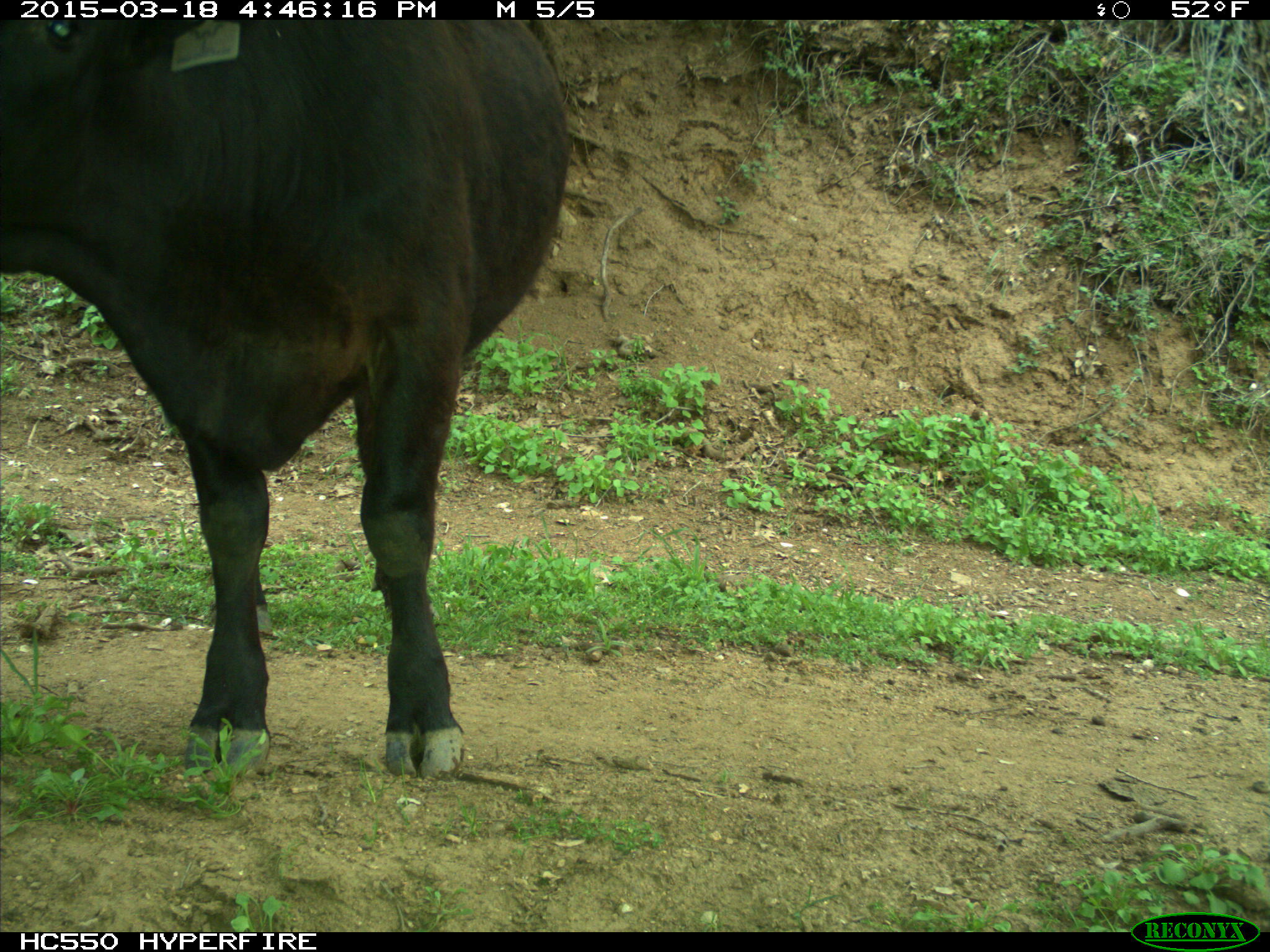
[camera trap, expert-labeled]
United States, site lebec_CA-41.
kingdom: Animalia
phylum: Chordata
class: Mammalia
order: Artiodactyla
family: Bovidae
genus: Bos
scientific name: Bos taurus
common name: domestic cow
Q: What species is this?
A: Bos taurus (domestic cow).